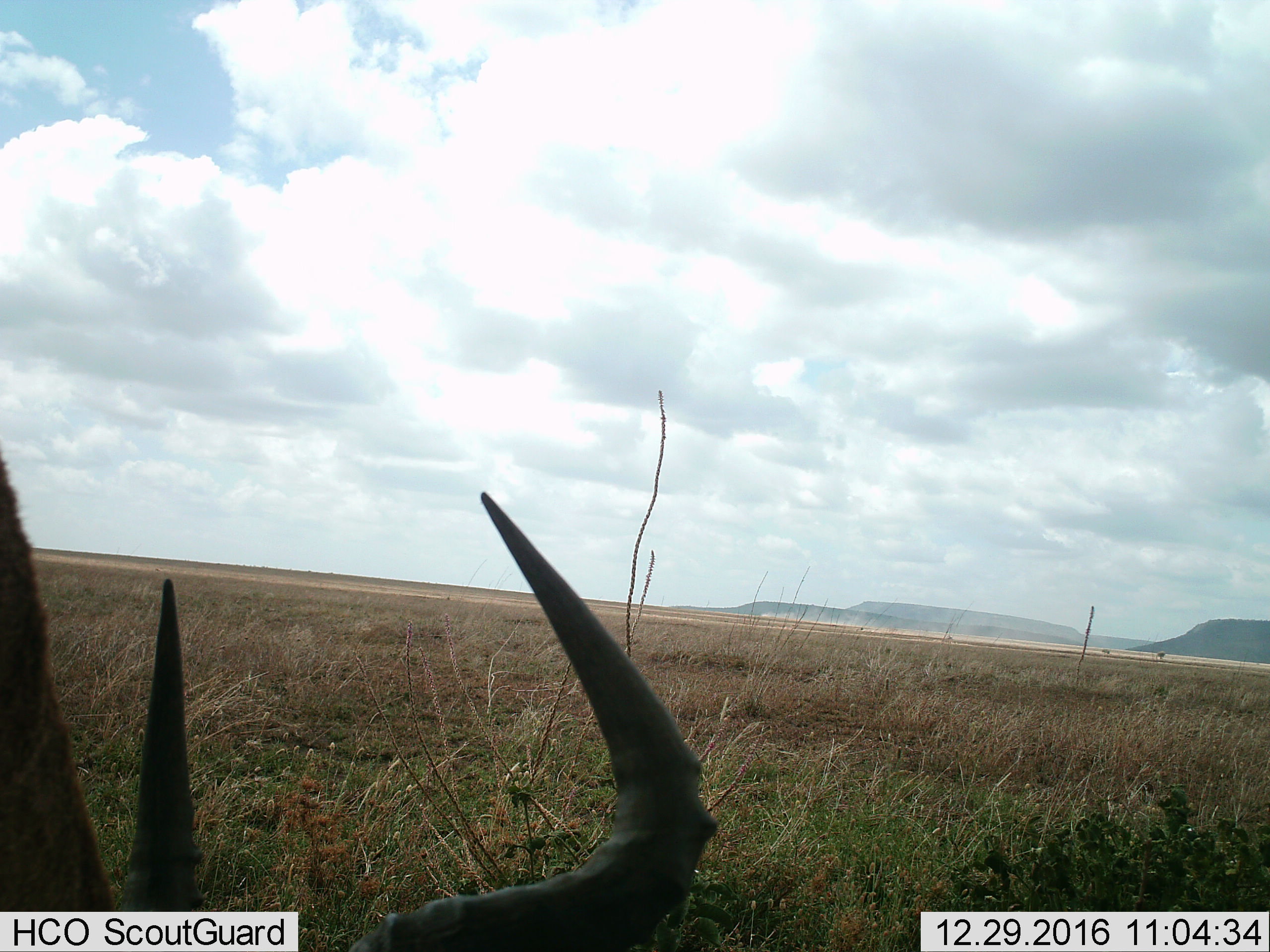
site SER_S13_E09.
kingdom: Animalia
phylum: Chordata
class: Mammalia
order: Artiodactyla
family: Bovidae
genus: Connochaetes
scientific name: Connochaetes taurinus taurinus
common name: blue wildebeest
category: wildebeestblue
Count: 1.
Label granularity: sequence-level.